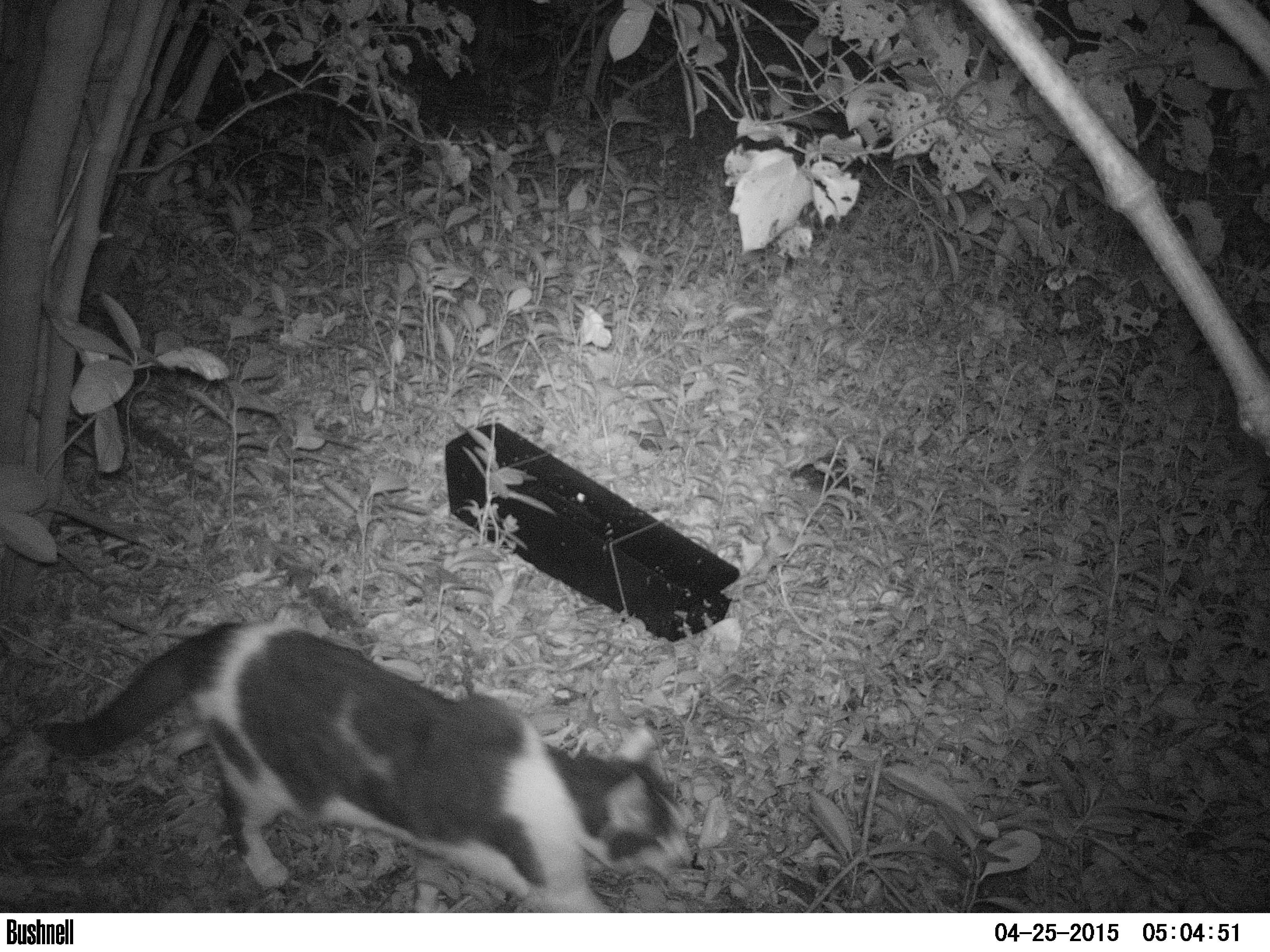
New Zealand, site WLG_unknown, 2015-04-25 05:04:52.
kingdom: Animalia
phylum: Chordata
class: Mammalia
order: Carnivora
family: Felidae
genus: Felis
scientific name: Felis catus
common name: domestic cat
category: cat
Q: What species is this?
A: Cat (domestic cat) (Felis catus).